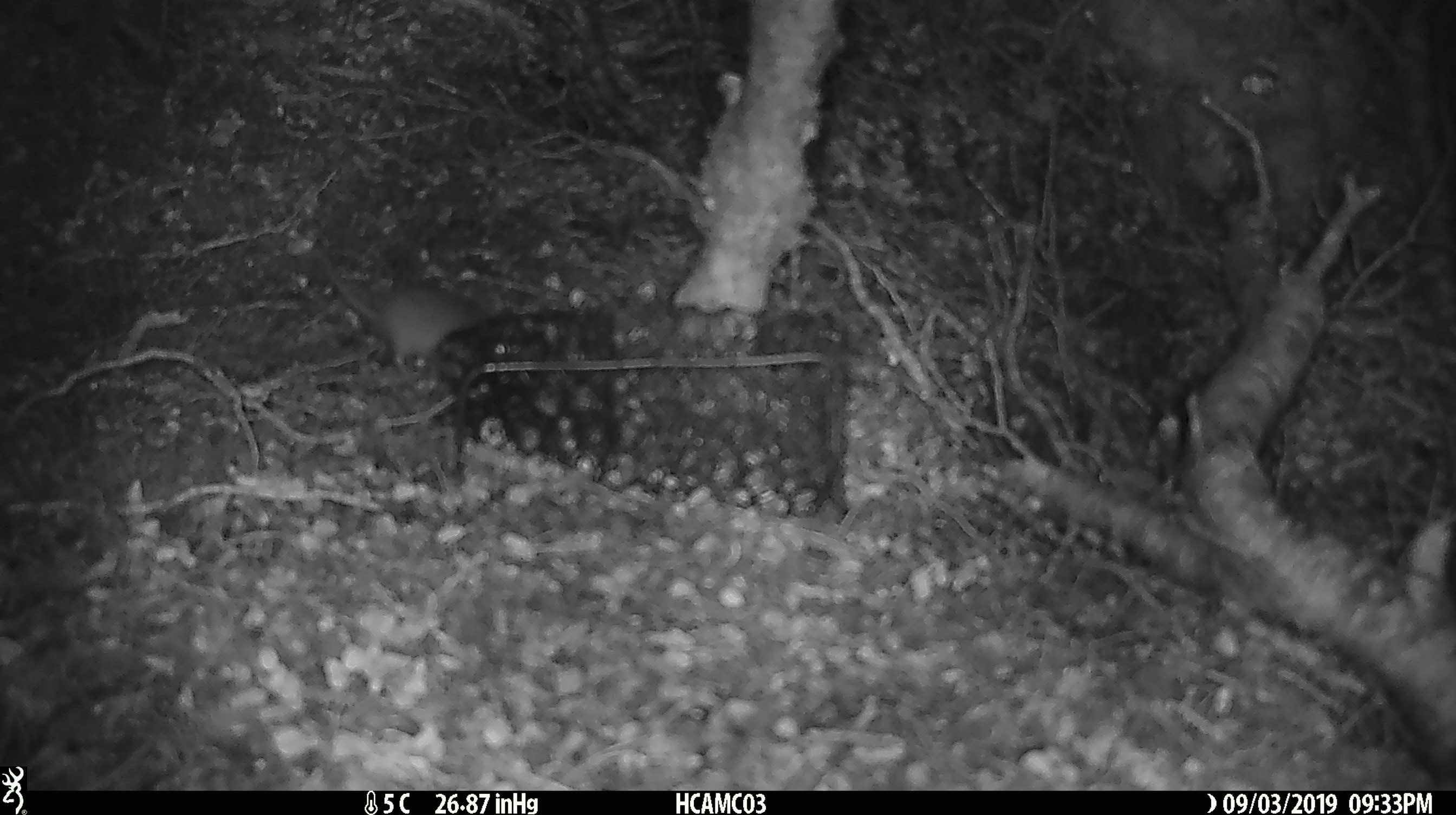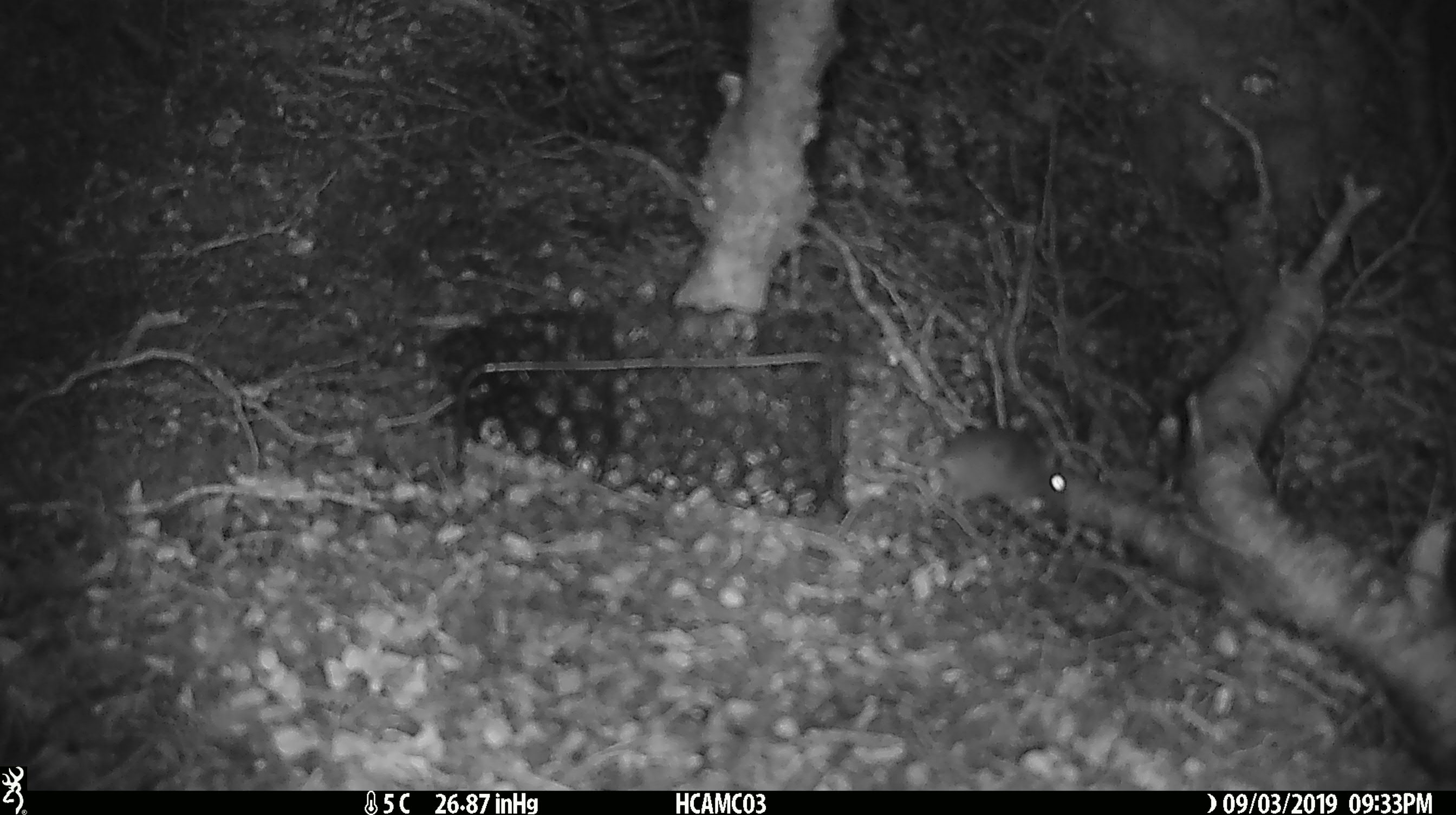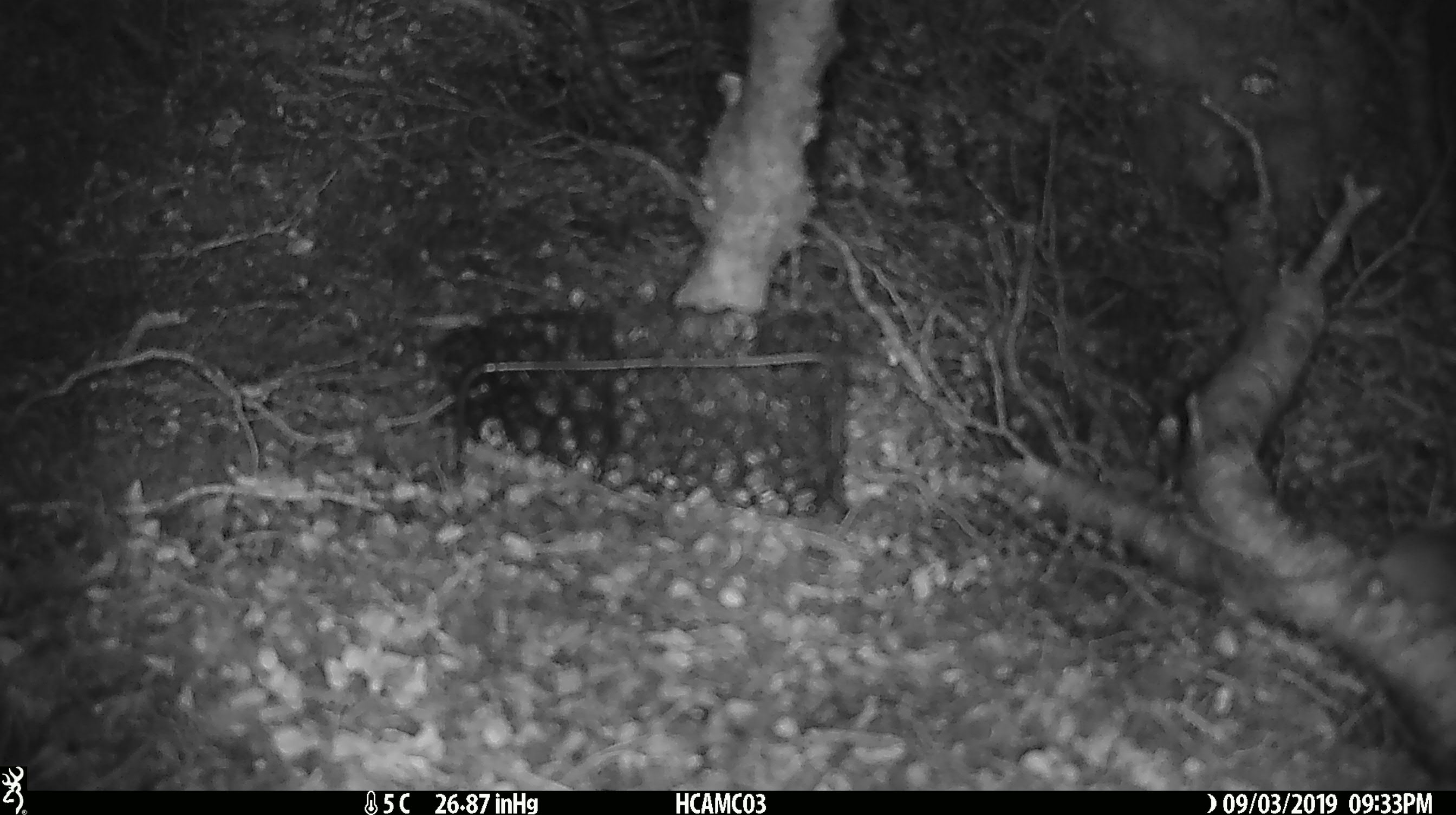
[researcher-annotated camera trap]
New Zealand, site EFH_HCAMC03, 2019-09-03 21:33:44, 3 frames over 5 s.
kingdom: Animalia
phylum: Chordata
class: Mammalia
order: Rodentia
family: Muridae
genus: Mus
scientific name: Mus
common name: mouse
Mouse (Mus).